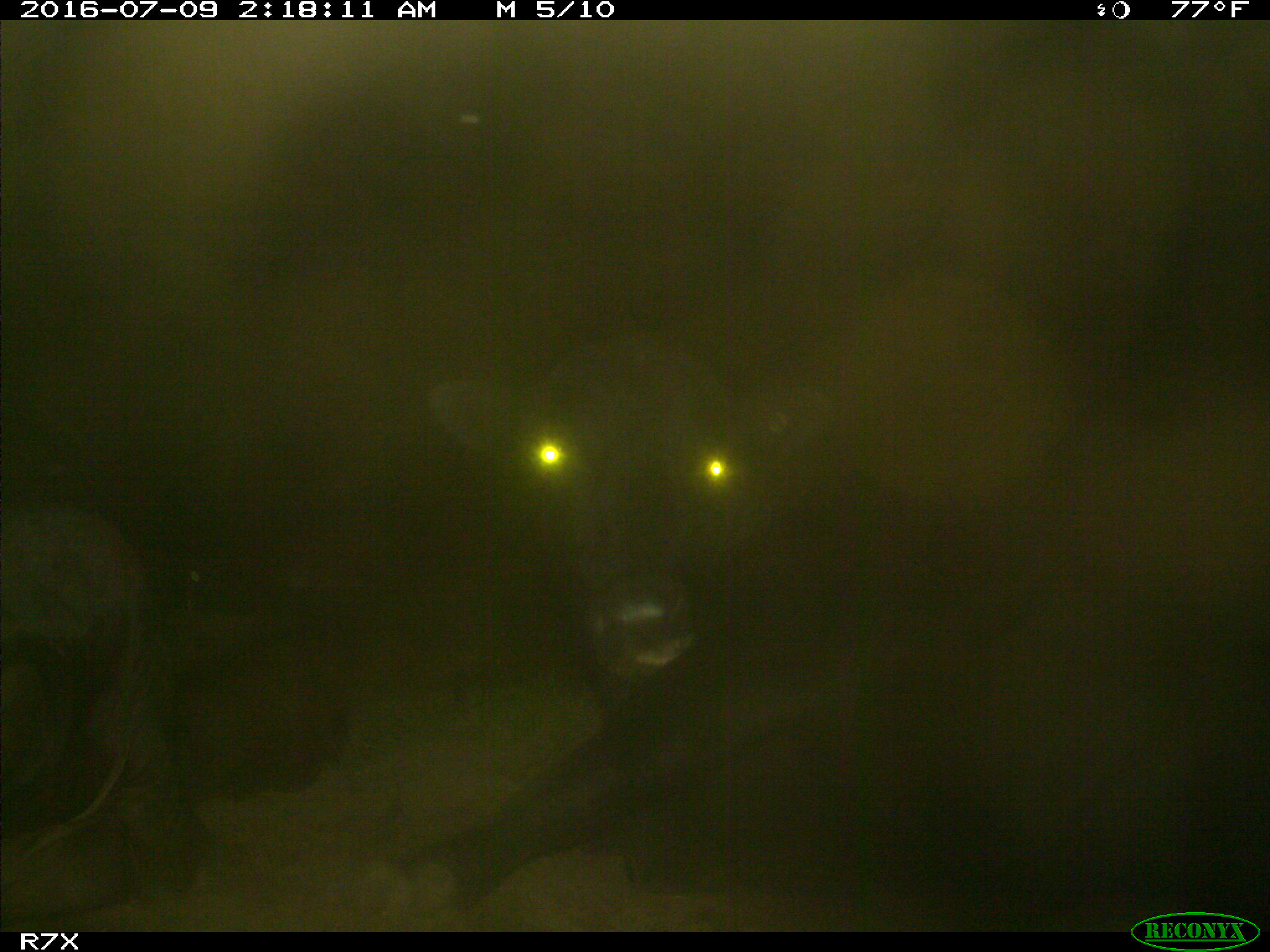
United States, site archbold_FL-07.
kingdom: Animalia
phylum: Chordata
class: Mammalia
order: Artiodactyla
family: Bovidae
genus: Bos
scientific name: Bos taurus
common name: domestic cow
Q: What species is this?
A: Bos taurus (domestic cow).